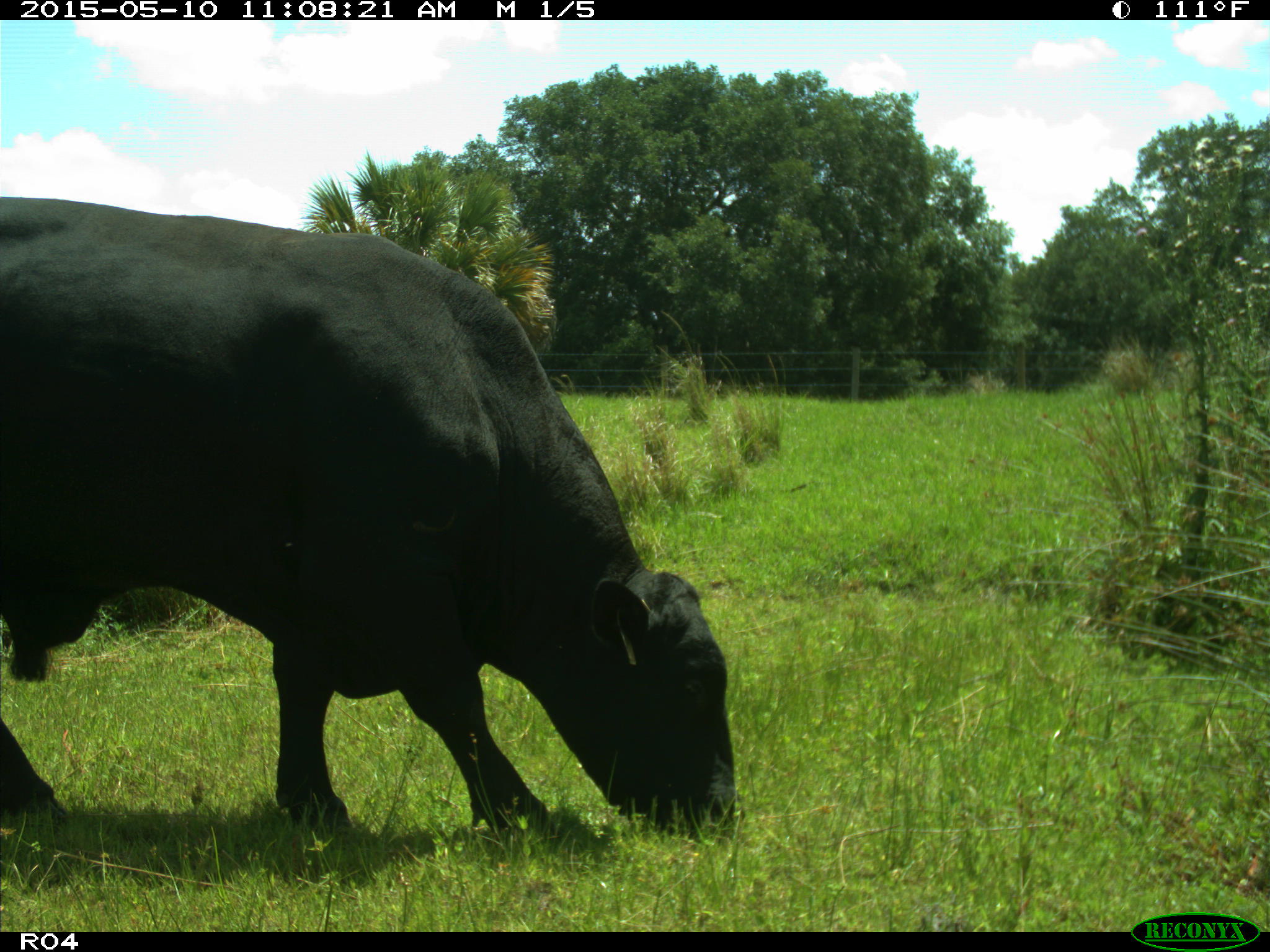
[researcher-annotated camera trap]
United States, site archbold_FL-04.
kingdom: Animalia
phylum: Chordata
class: Mammalia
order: Artiodactyla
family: Bovidae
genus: Bos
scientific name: Bos taurus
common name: domestic cow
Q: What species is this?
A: Bos taurus (domestic cow).